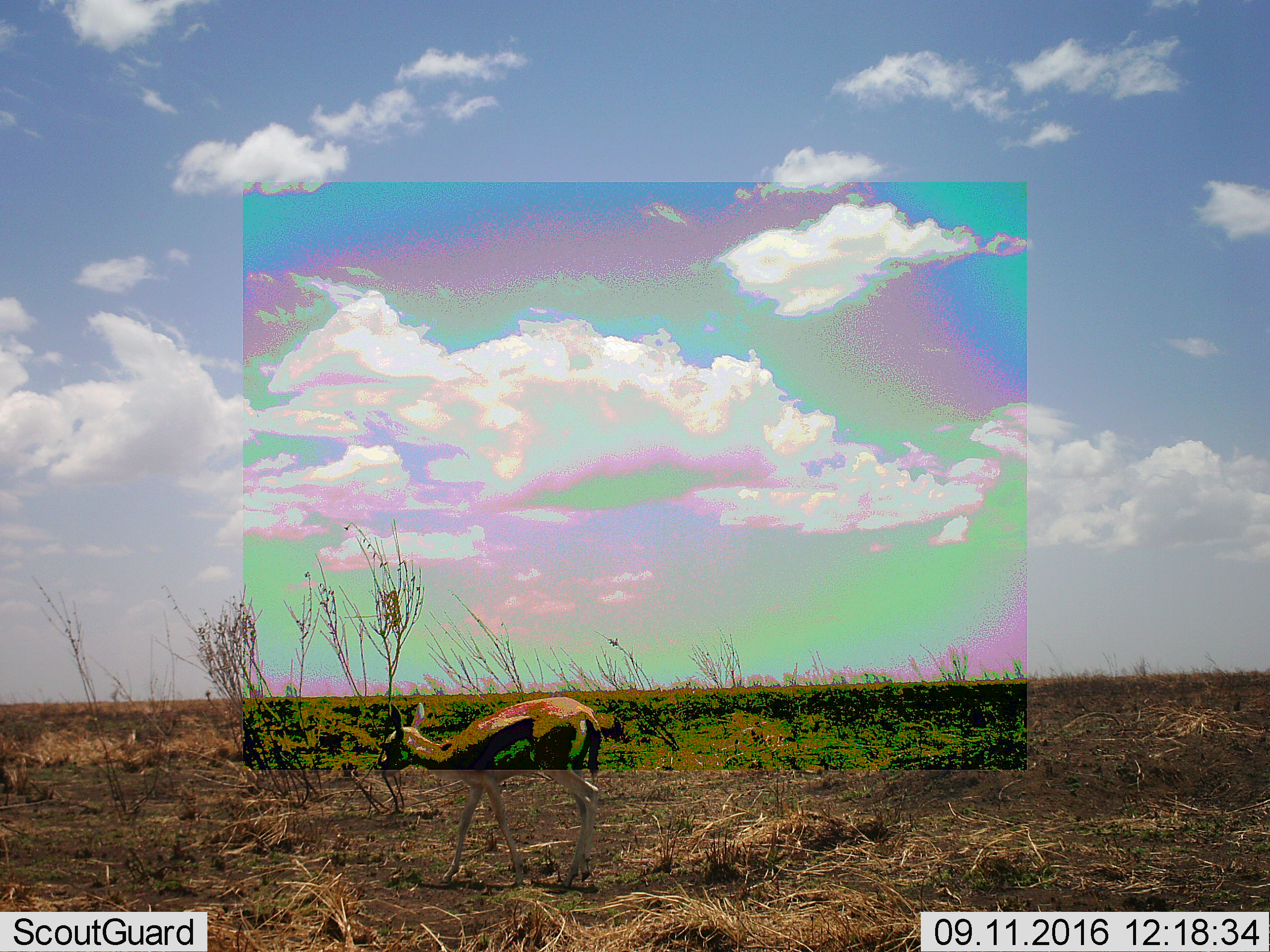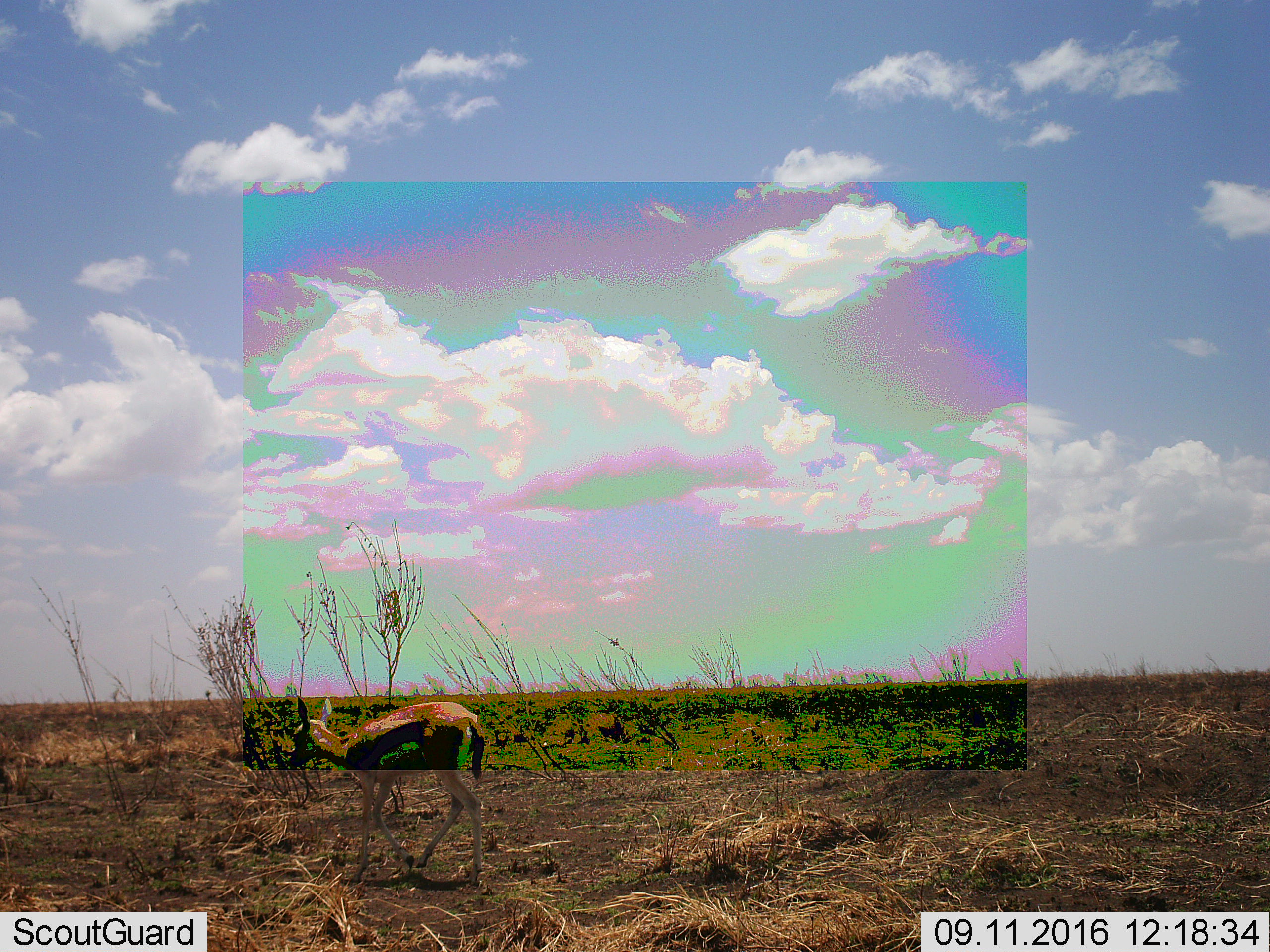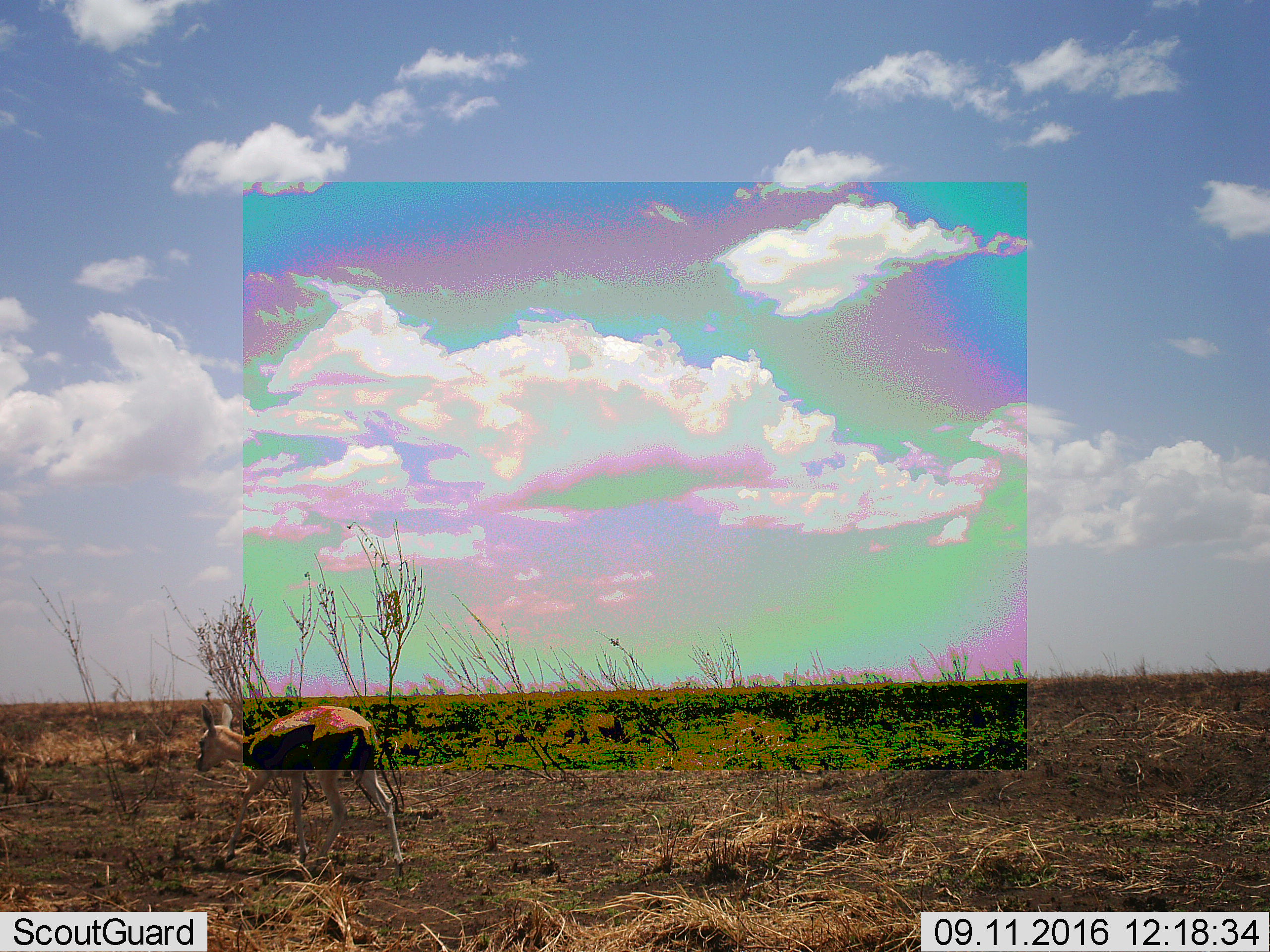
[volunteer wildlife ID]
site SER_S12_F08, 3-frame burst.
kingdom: Animalia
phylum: Chordata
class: Mammalia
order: Artiodactyla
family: Bovidae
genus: Eudorcas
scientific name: Eudorcas thomsonii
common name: thomson's gazelle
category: gazellethomsons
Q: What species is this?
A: Gazellethomsons (thomson's gazelle) (Eudorcas thomsonii).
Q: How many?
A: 1.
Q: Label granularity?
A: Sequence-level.